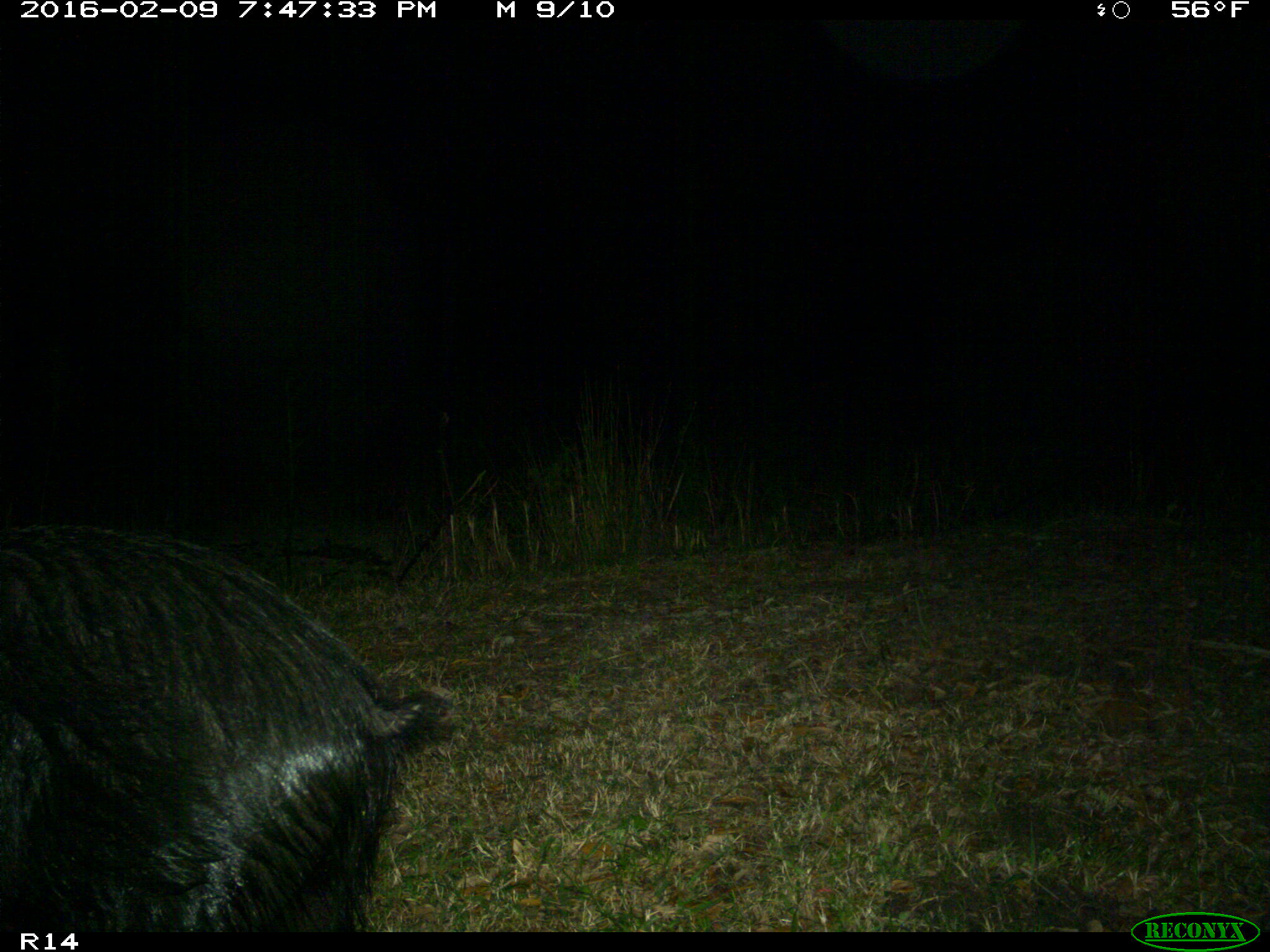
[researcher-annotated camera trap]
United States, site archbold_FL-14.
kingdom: Animalia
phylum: Chordata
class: Mammalia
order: Artiodactyla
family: Suidae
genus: Sus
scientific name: Sus scrofa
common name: wild boar